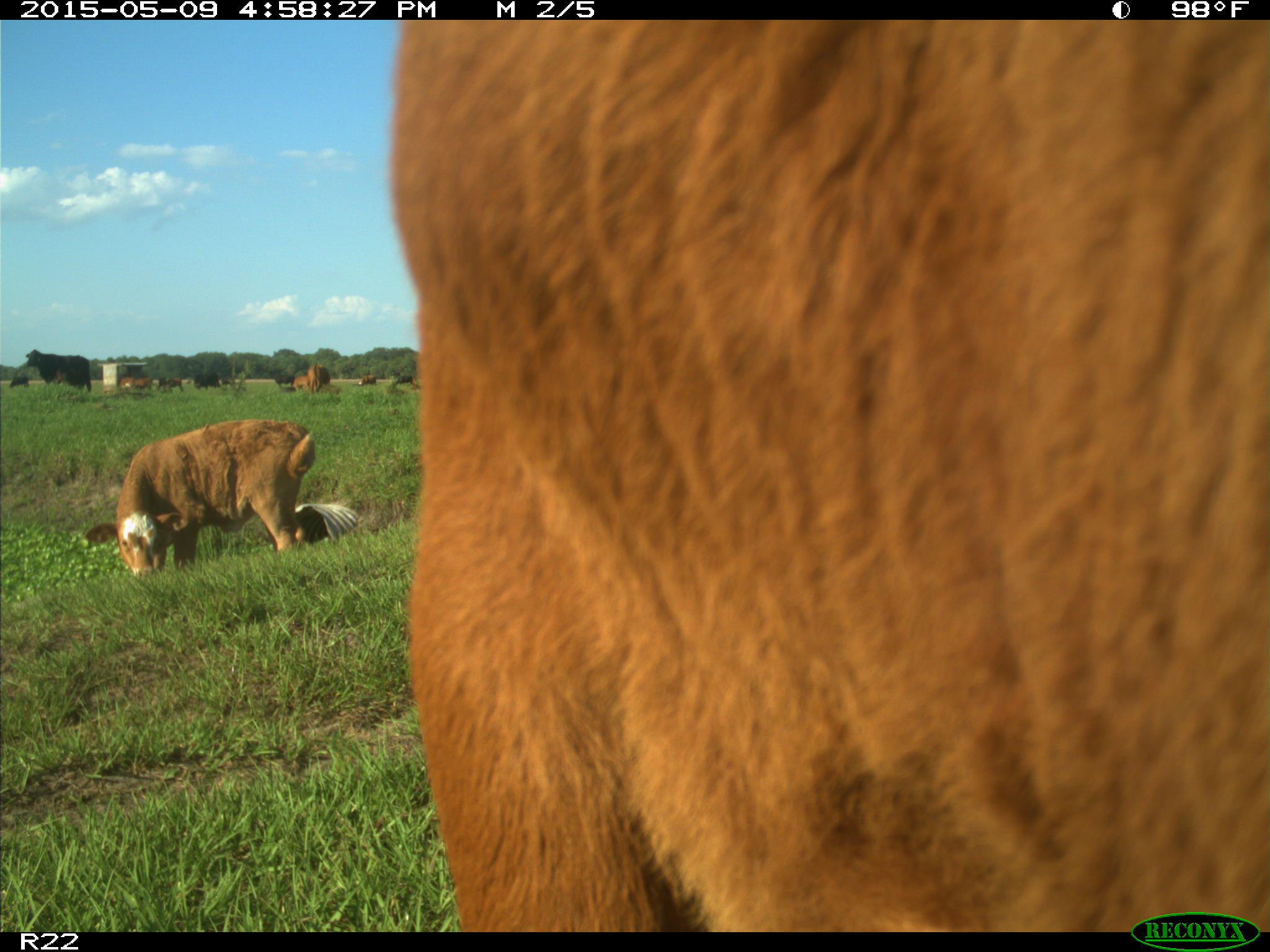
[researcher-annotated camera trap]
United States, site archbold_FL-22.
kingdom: Animalia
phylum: Chordata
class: Mammalia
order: Artiodactyla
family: Bovidae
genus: Bos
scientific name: Bos taurus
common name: domestic cow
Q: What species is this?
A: Bos taurus (domestic cow).